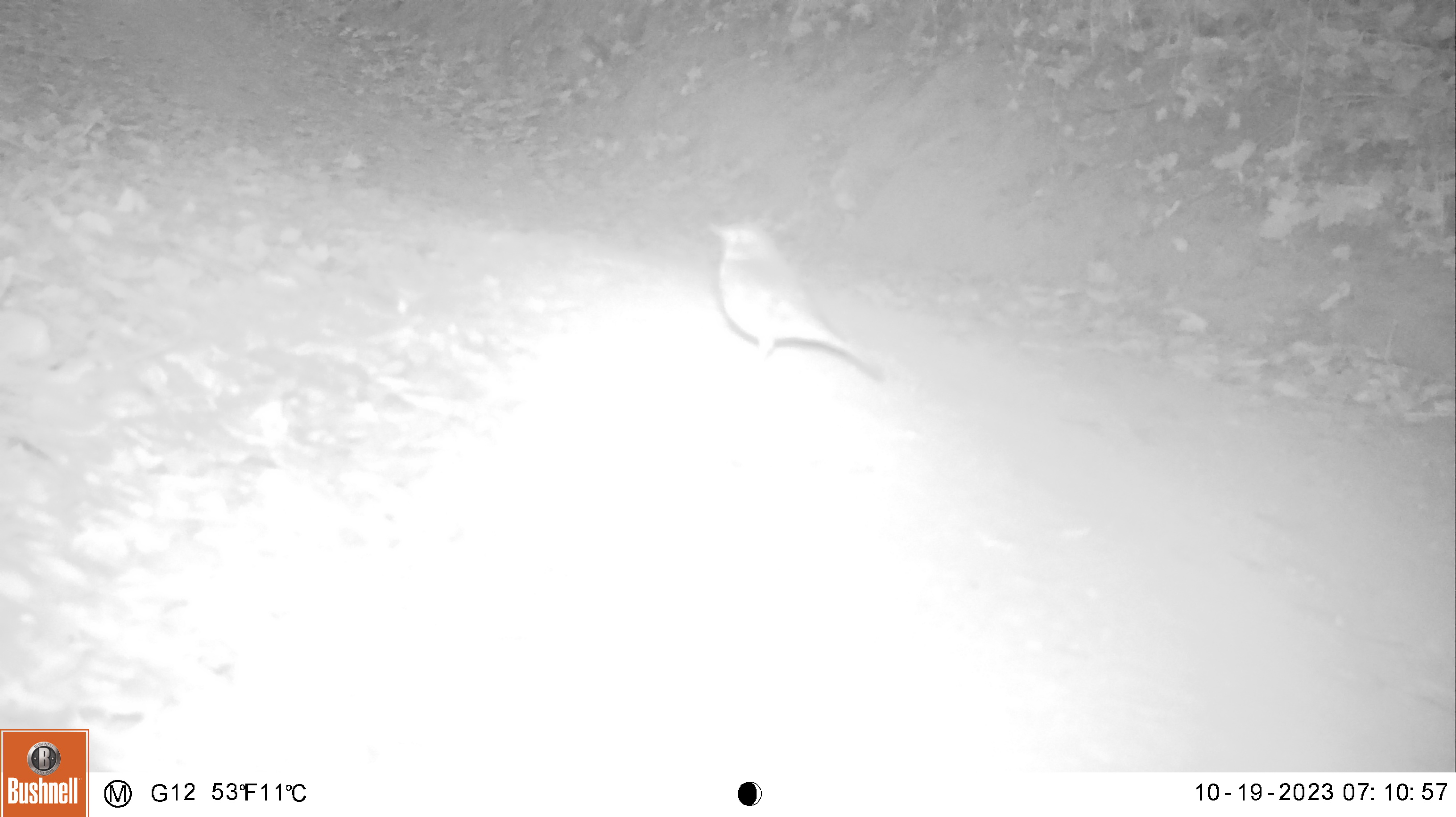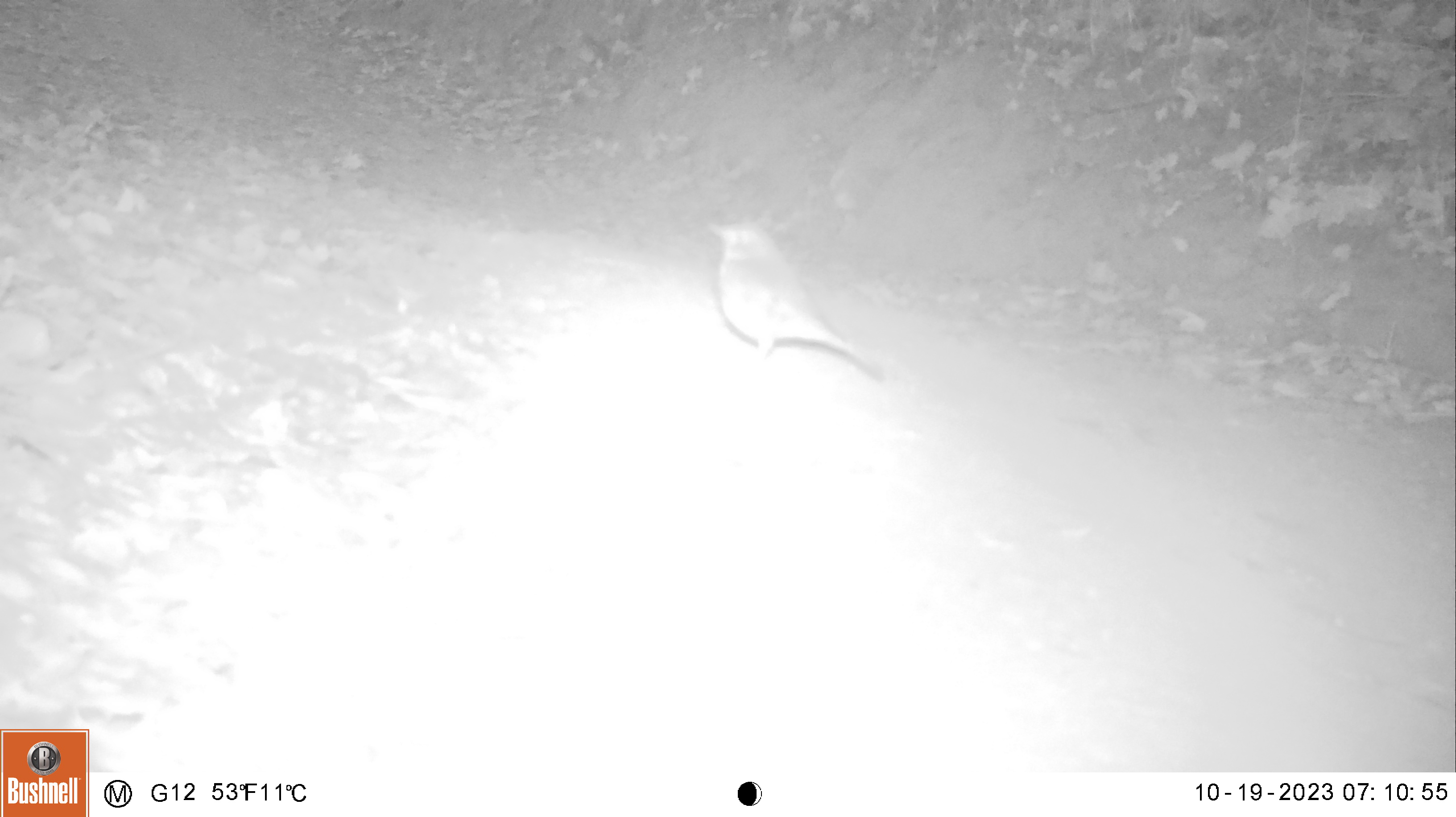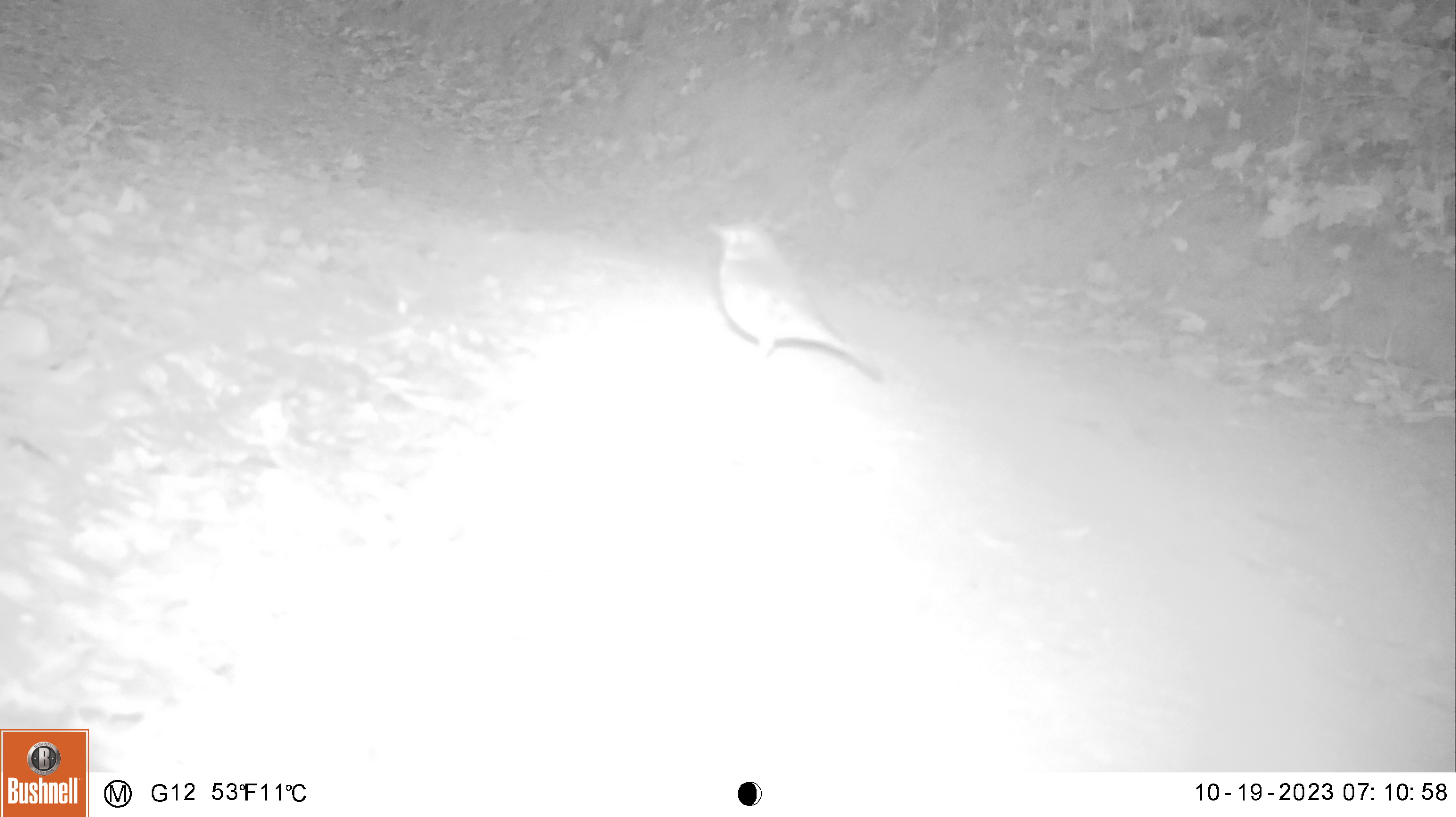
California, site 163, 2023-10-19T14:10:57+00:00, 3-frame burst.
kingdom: Animalia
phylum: Chordata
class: Aves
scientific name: Aves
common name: bird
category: unknown bird